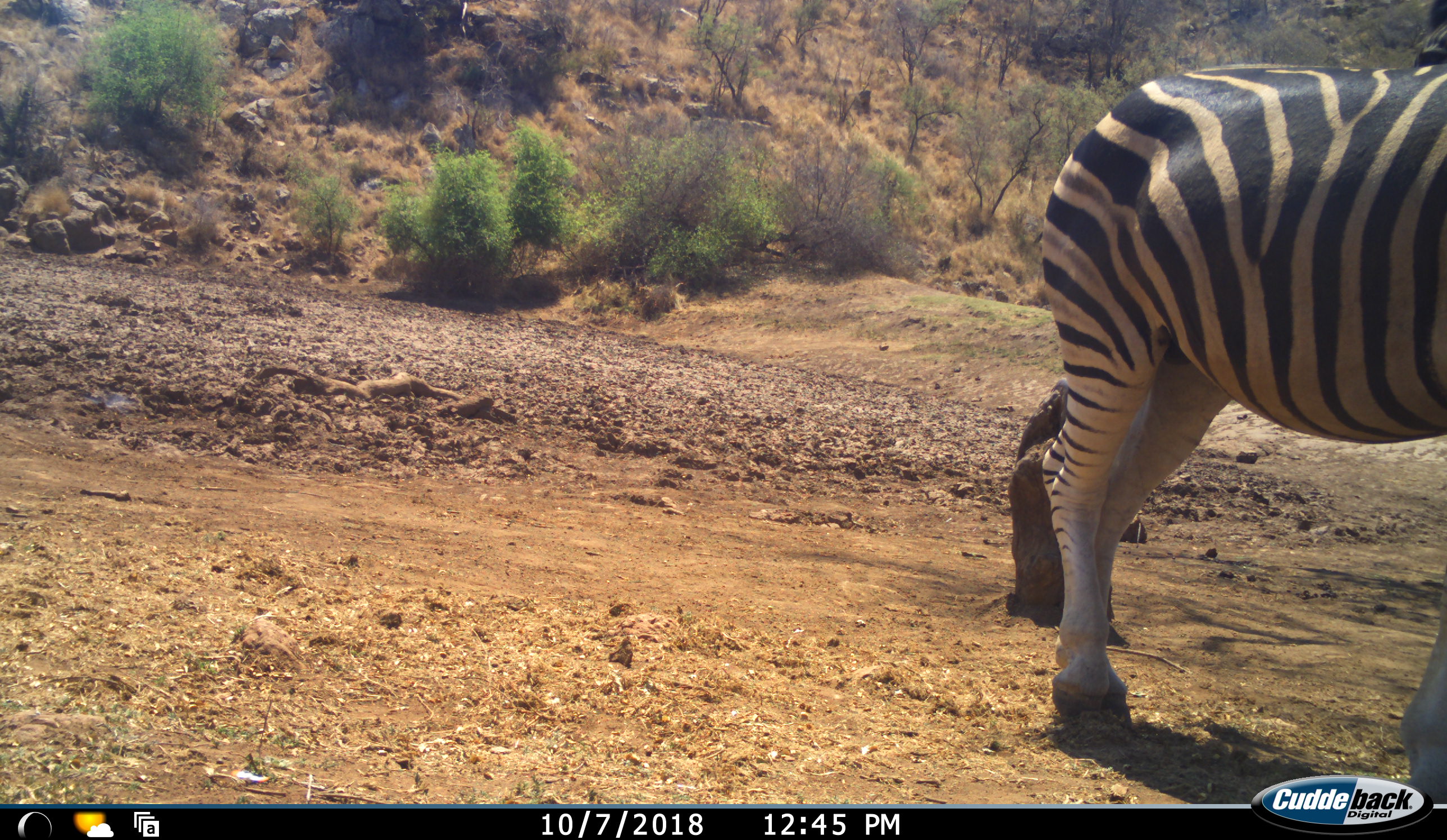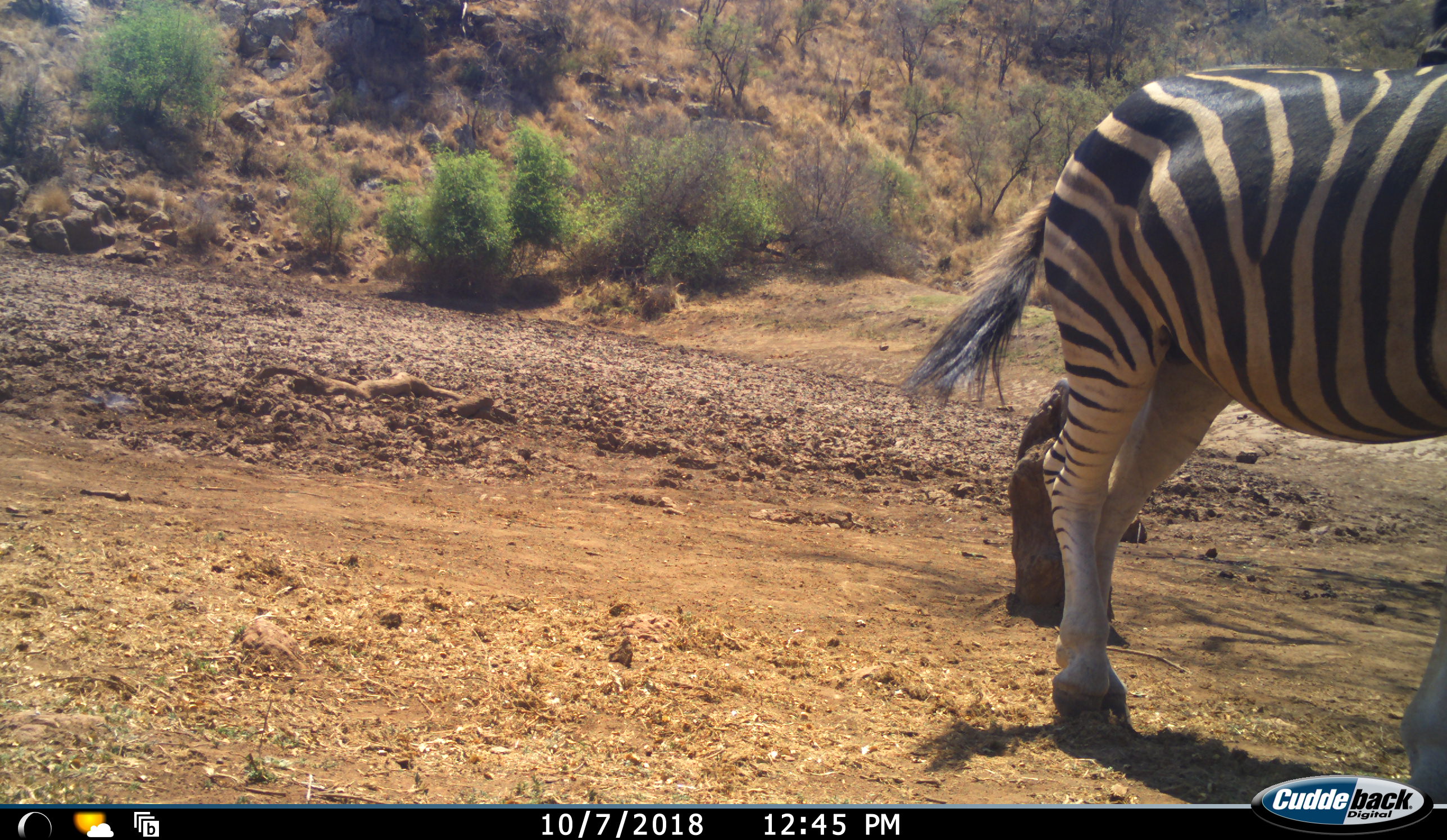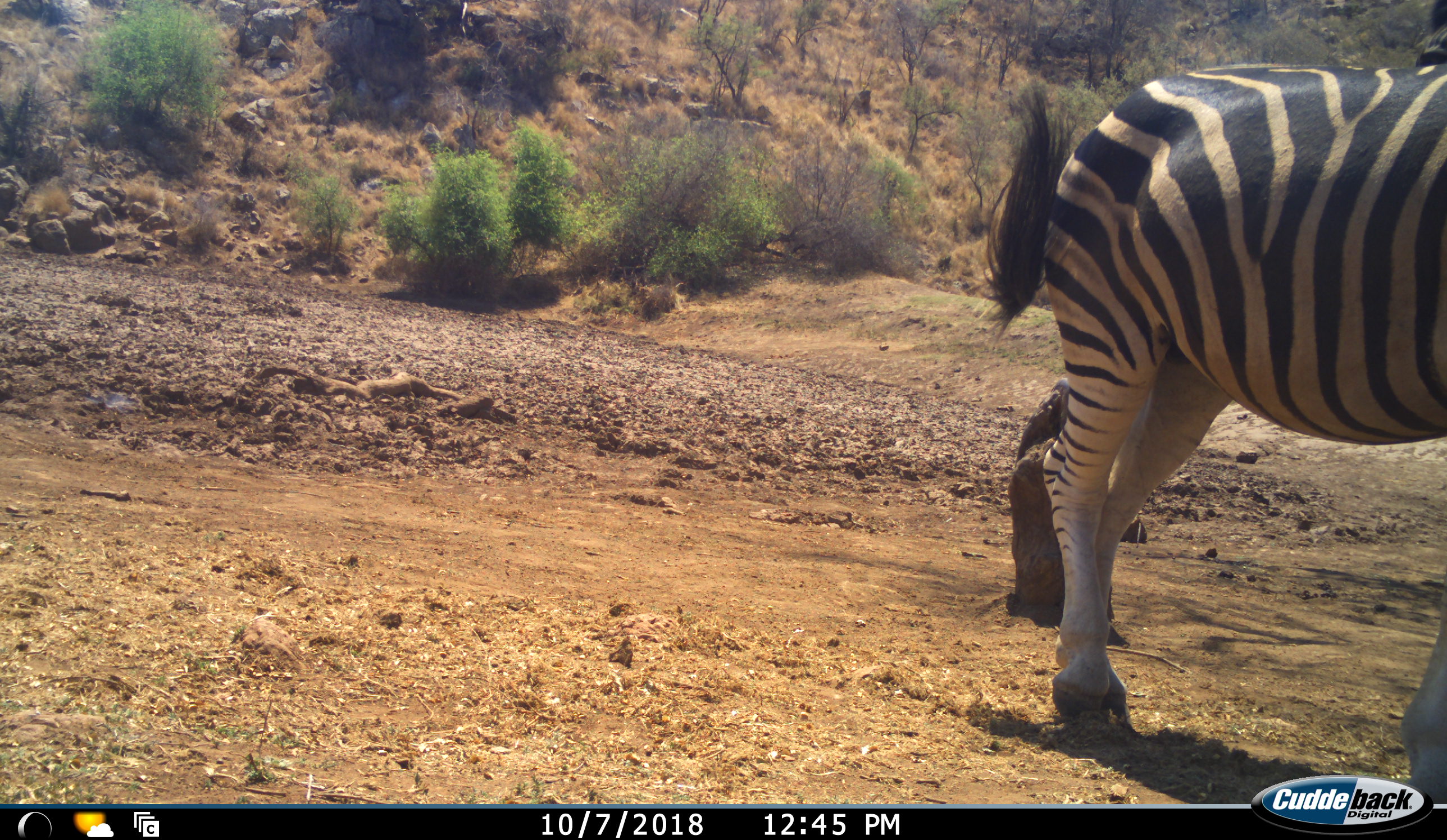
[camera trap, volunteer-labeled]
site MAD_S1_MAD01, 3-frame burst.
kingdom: Animalia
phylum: Chordata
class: Mammalia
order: Perissodactyla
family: Equidae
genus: Equus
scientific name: Equus quagga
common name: plains zebra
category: zebraplains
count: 1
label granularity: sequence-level